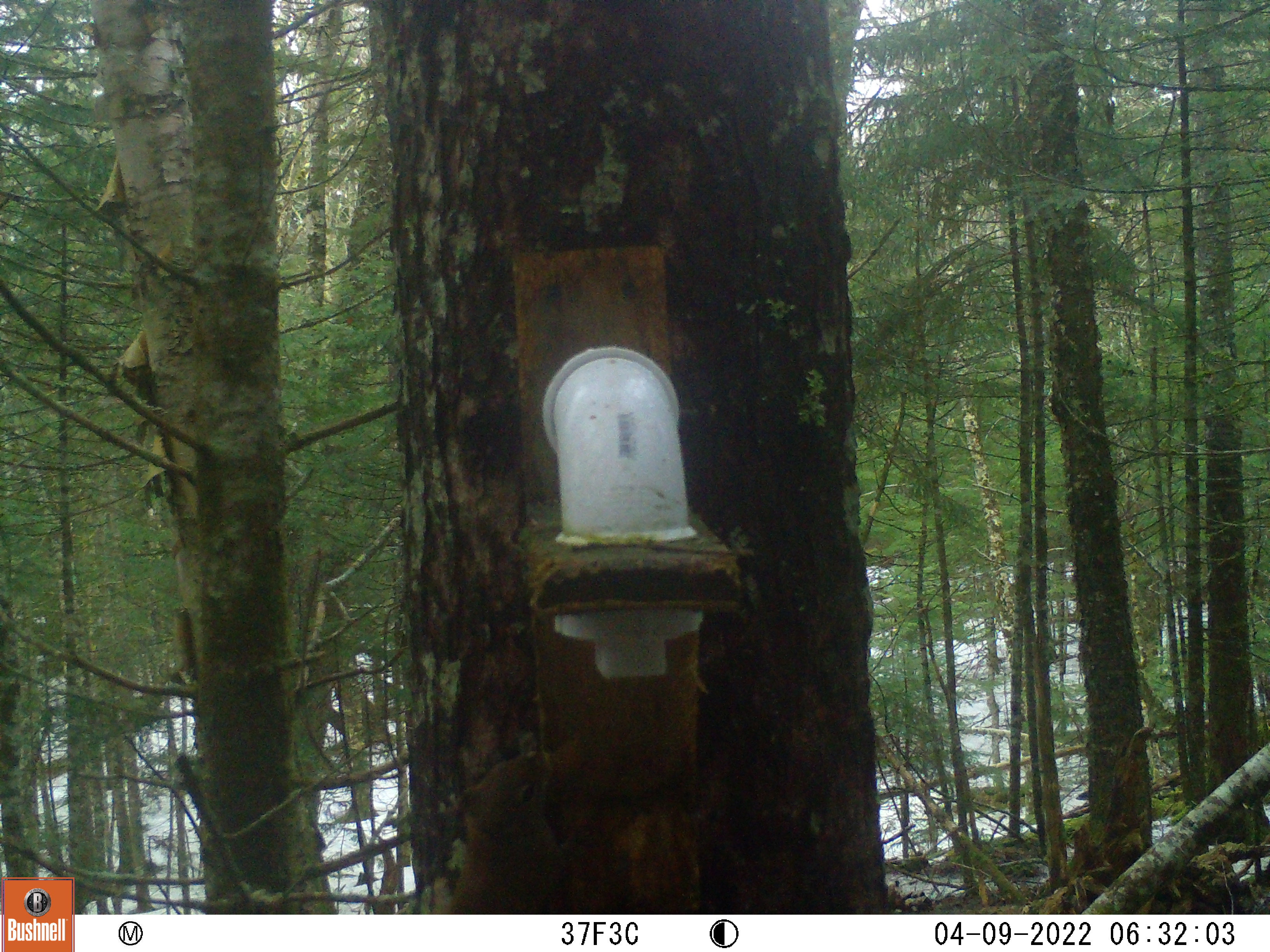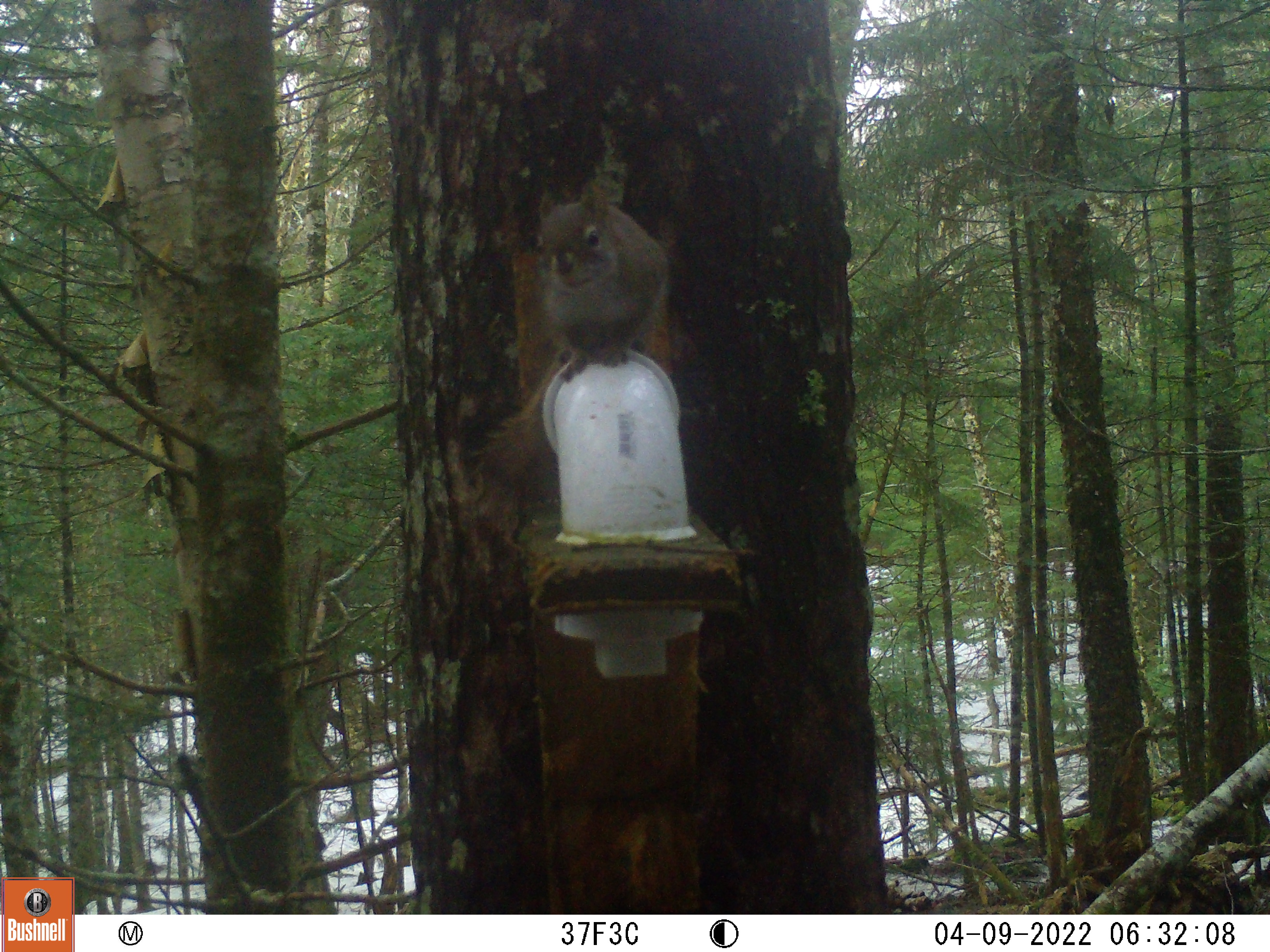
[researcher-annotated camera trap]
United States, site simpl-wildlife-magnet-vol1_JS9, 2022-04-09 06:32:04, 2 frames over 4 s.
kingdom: Animalia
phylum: Chordata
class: Mammalia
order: Rodentia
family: Sciuridae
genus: Tamiasciurus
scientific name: Tamiasciurus hudsonicus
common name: red squirrel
Red squirrel (Tamiasciurus hudsonicus).